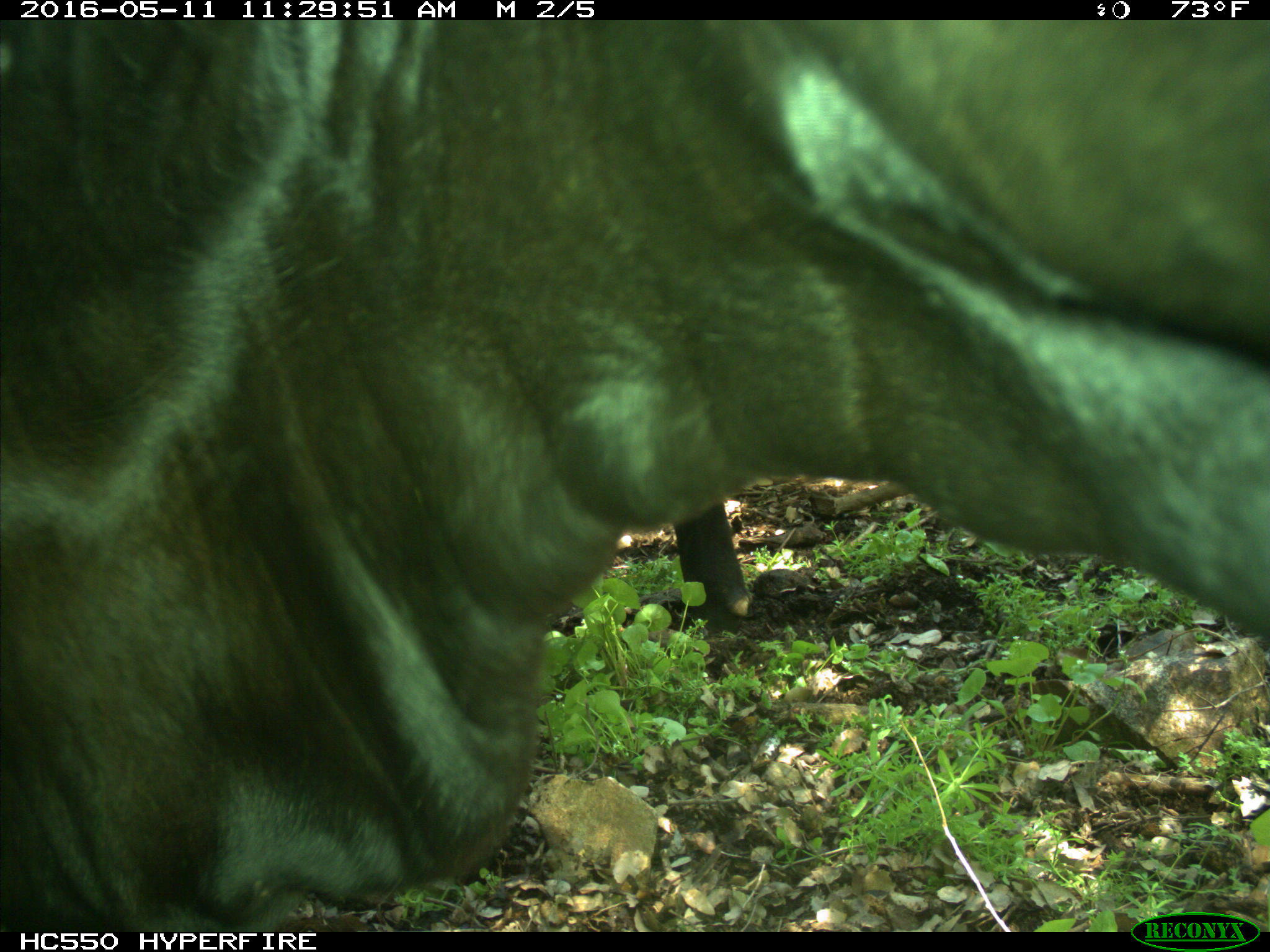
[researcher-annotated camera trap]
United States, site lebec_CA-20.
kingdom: Animalia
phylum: Chordata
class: Mammalia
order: Artiodactyla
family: Bovidae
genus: Bos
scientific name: Bos taurus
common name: domestic cow